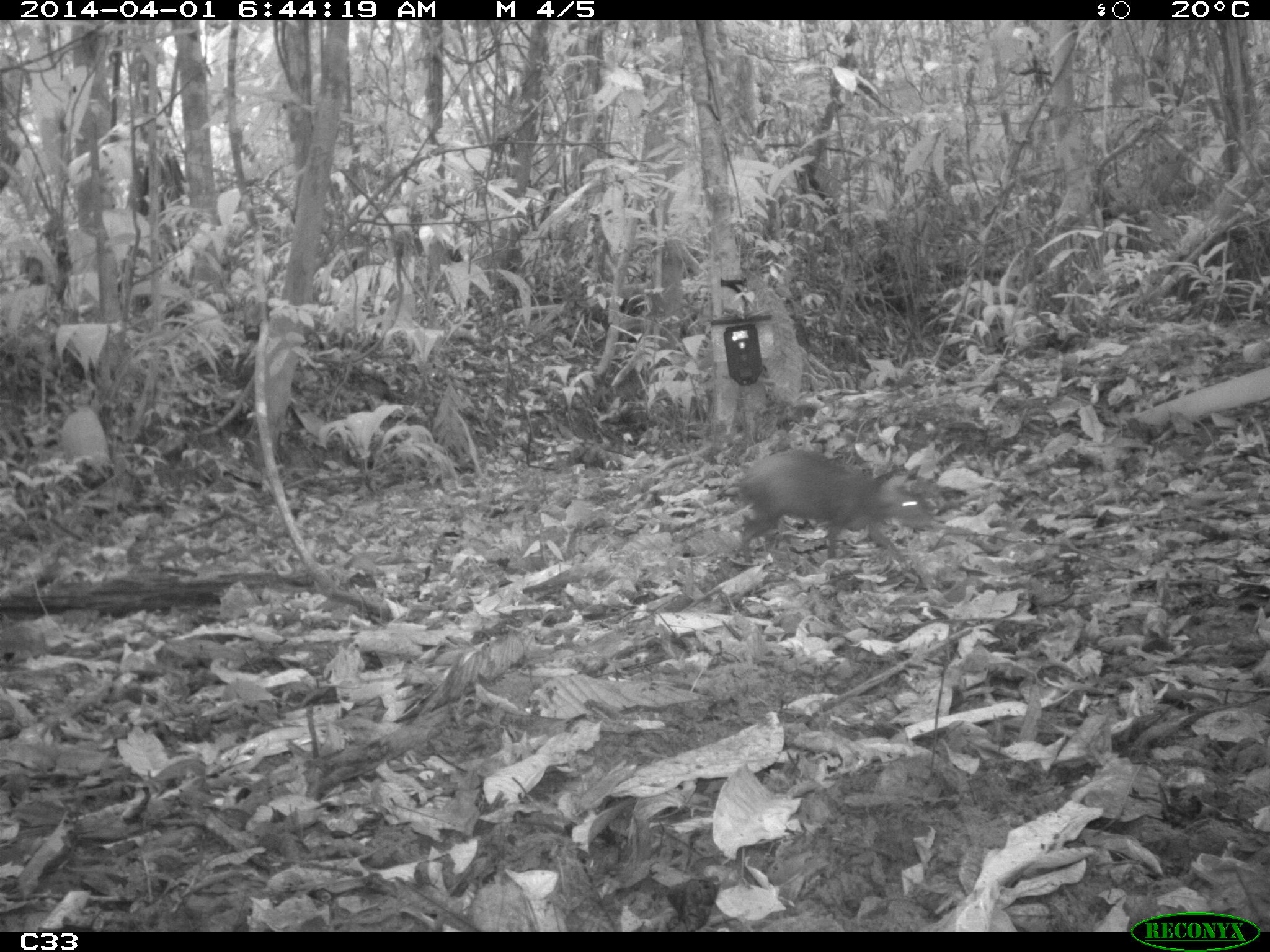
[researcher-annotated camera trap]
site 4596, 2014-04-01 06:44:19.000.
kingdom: Animalia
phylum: Chordata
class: Mammalia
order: Rodentia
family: Dasyproctidae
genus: Dasyprocta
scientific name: Dasyprocta leporina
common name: red-rumped agouti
Dasyprocta leporina (red-rumped agouti), count 1, age adult.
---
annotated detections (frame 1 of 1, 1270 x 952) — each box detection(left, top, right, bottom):
dasyprocta leporina: detection(732, 447, 932, 561)